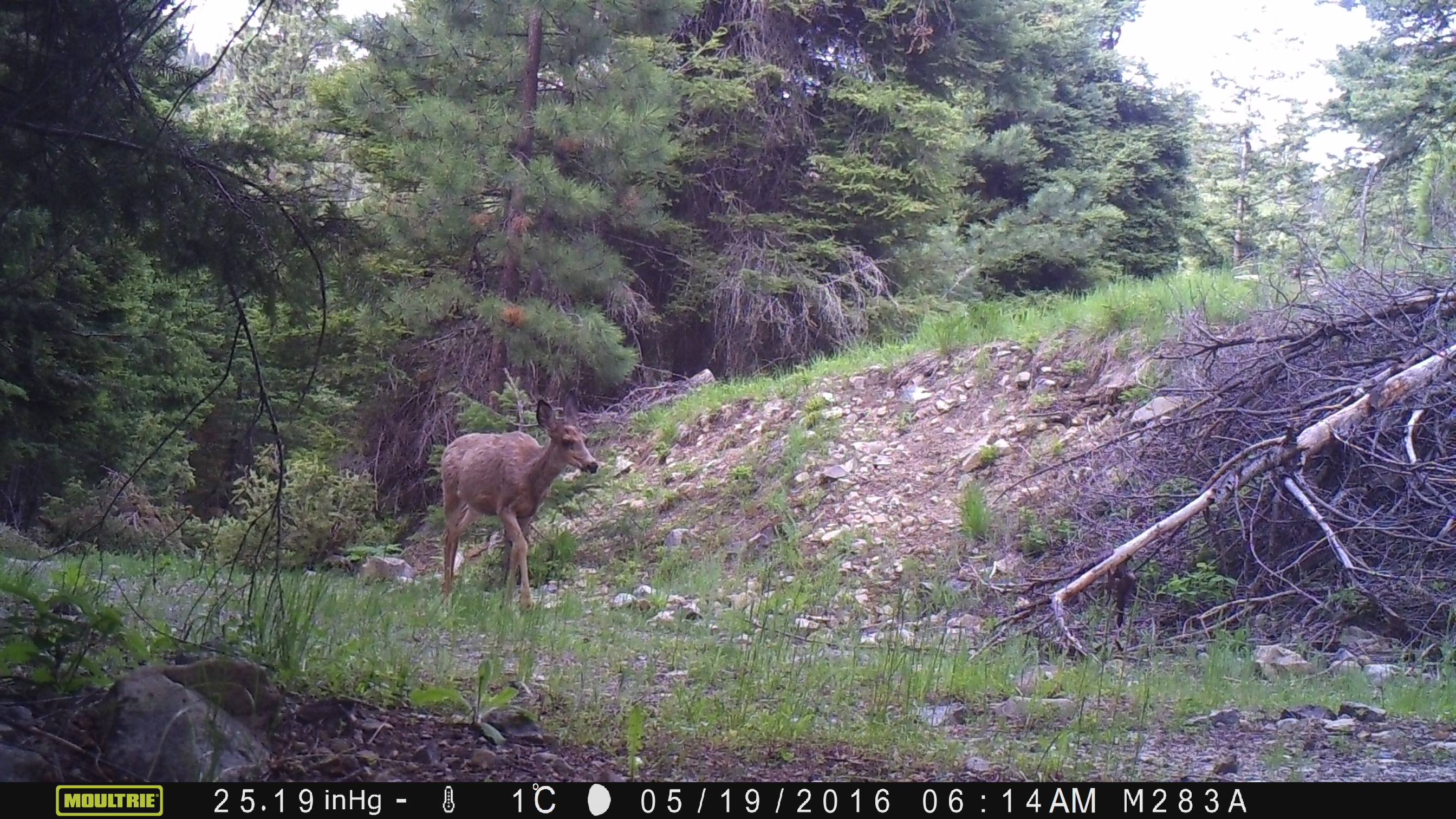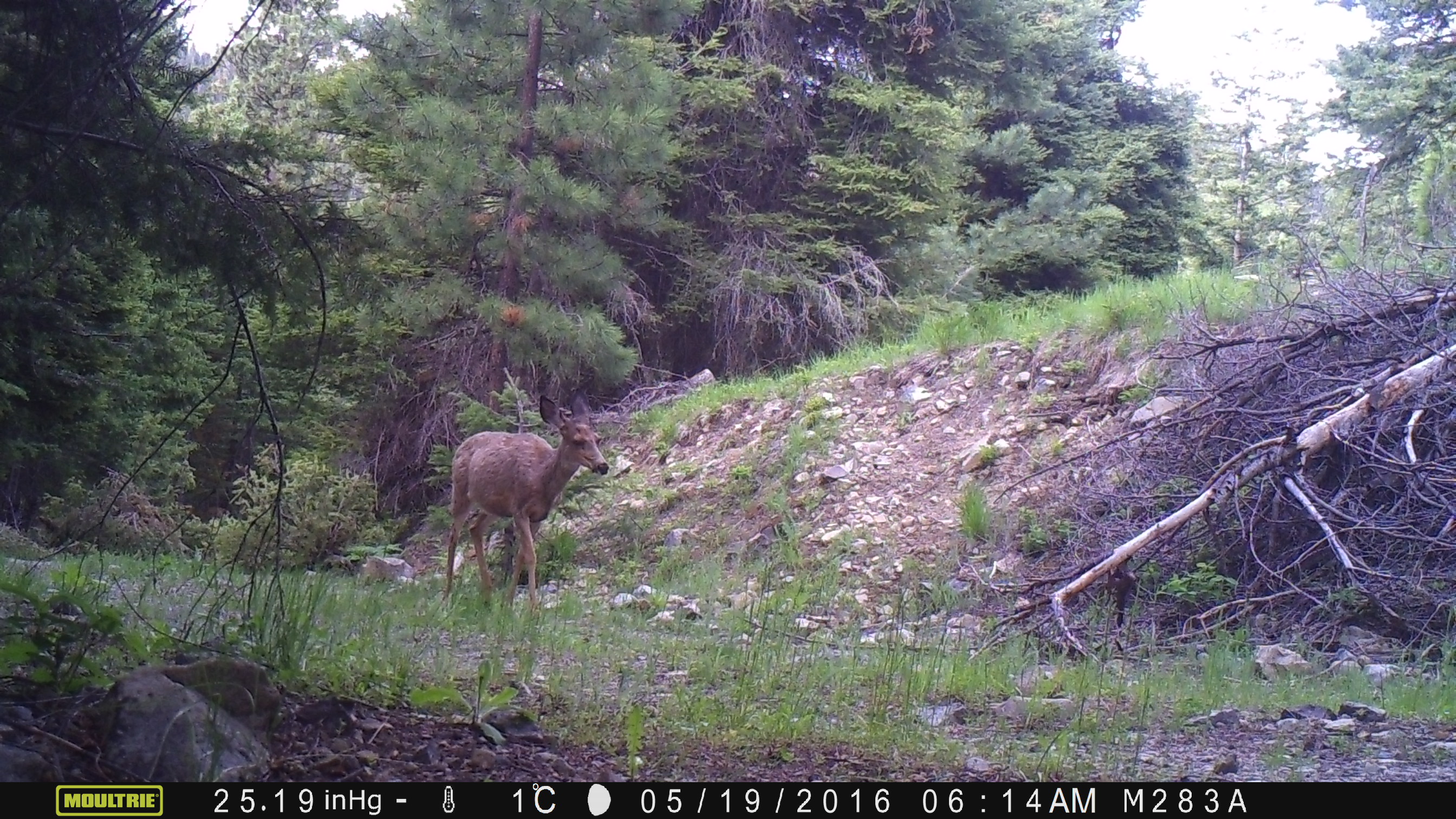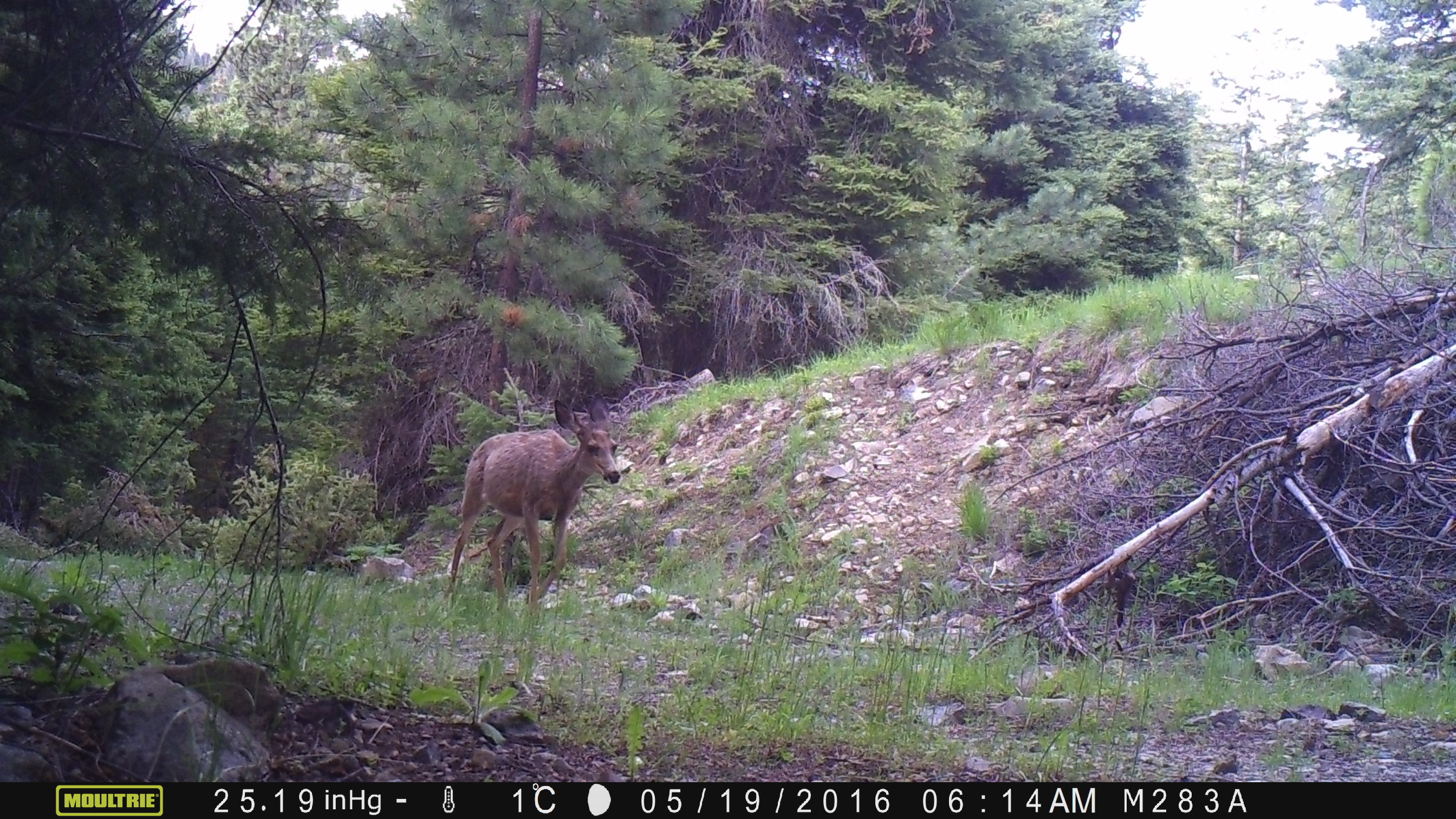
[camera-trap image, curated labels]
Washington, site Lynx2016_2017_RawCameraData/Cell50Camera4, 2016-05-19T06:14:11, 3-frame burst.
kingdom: Animalia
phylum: Chordata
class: Mammalia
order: Artiodactyla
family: Cervidae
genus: Odocoileus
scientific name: Odocoileus hemionus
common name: mule deer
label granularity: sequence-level